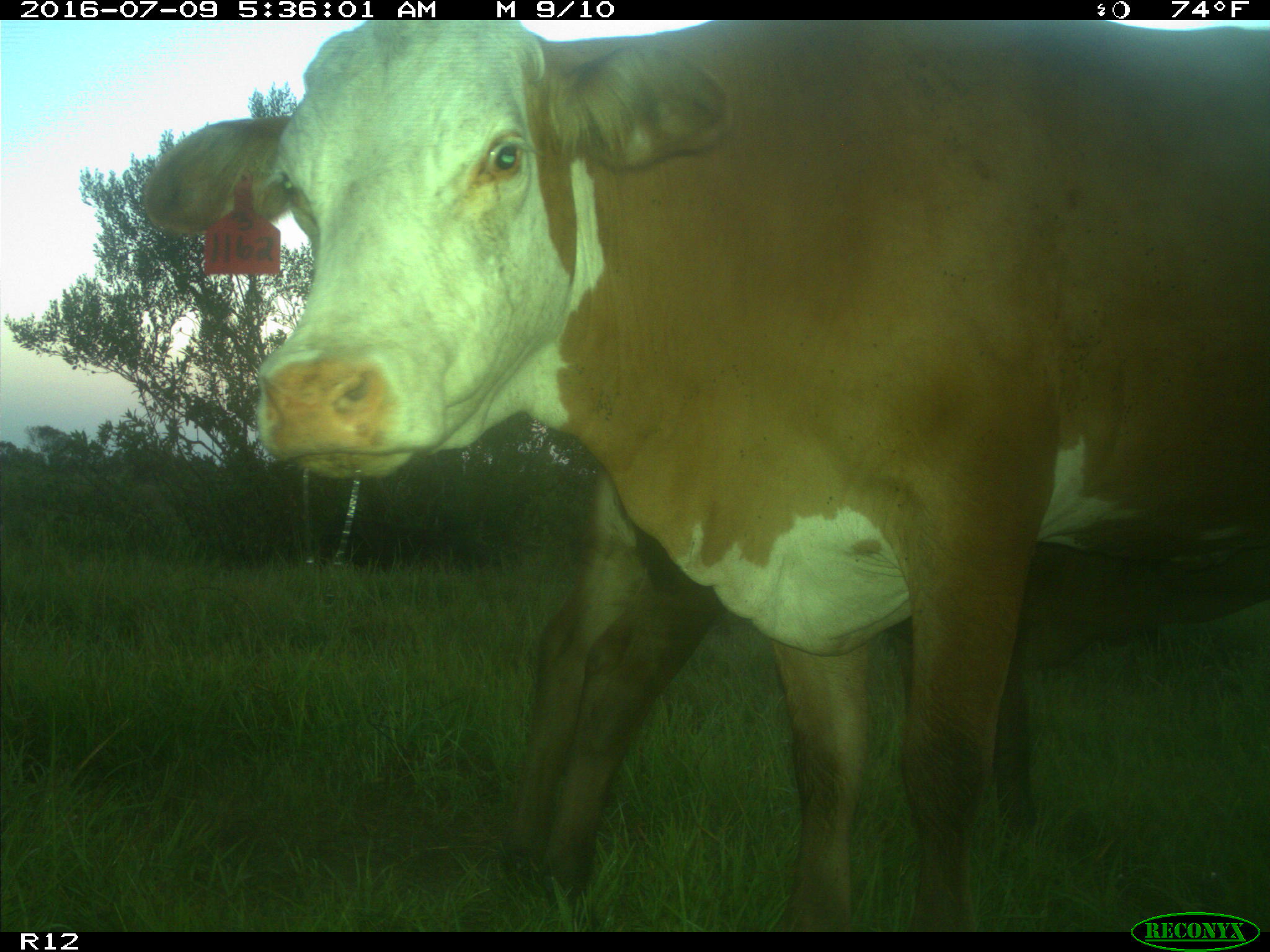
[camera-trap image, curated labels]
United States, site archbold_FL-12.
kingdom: Animalia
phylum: Chordata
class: Mammalia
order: Artiodactyla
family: Bovidae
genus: Bos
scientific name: Bos taurus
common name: domestic cow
Bos taurus (domestic cow).